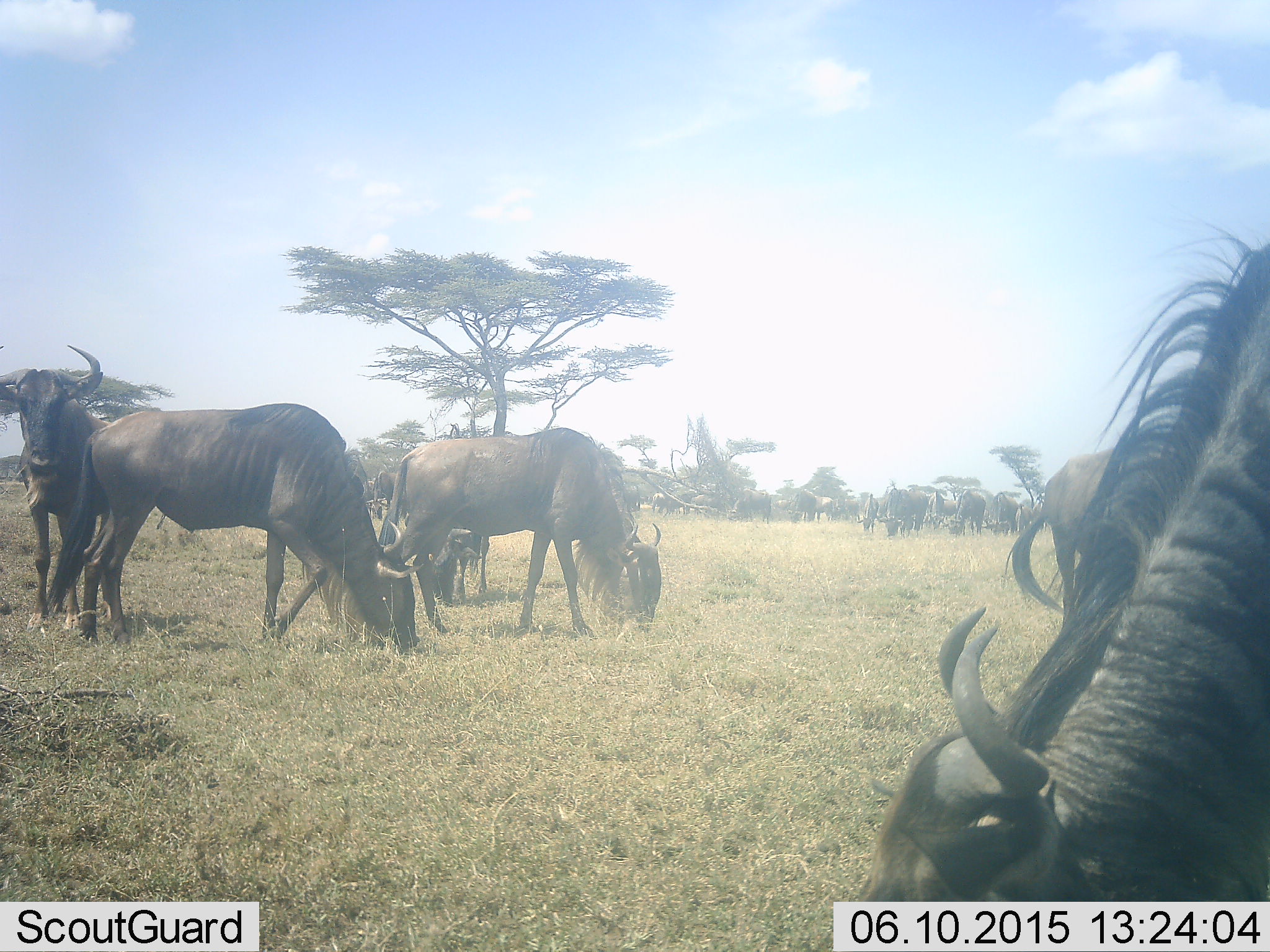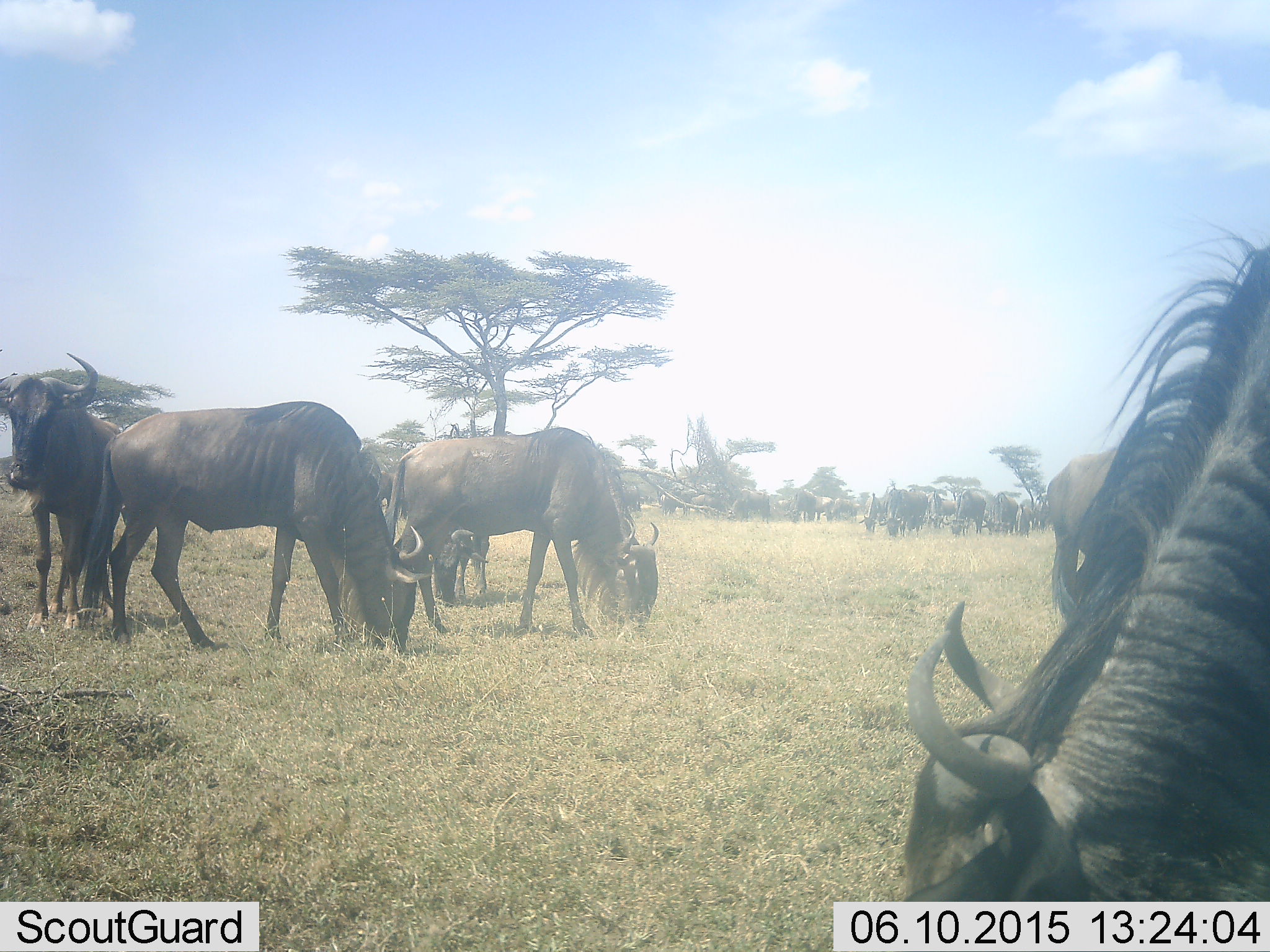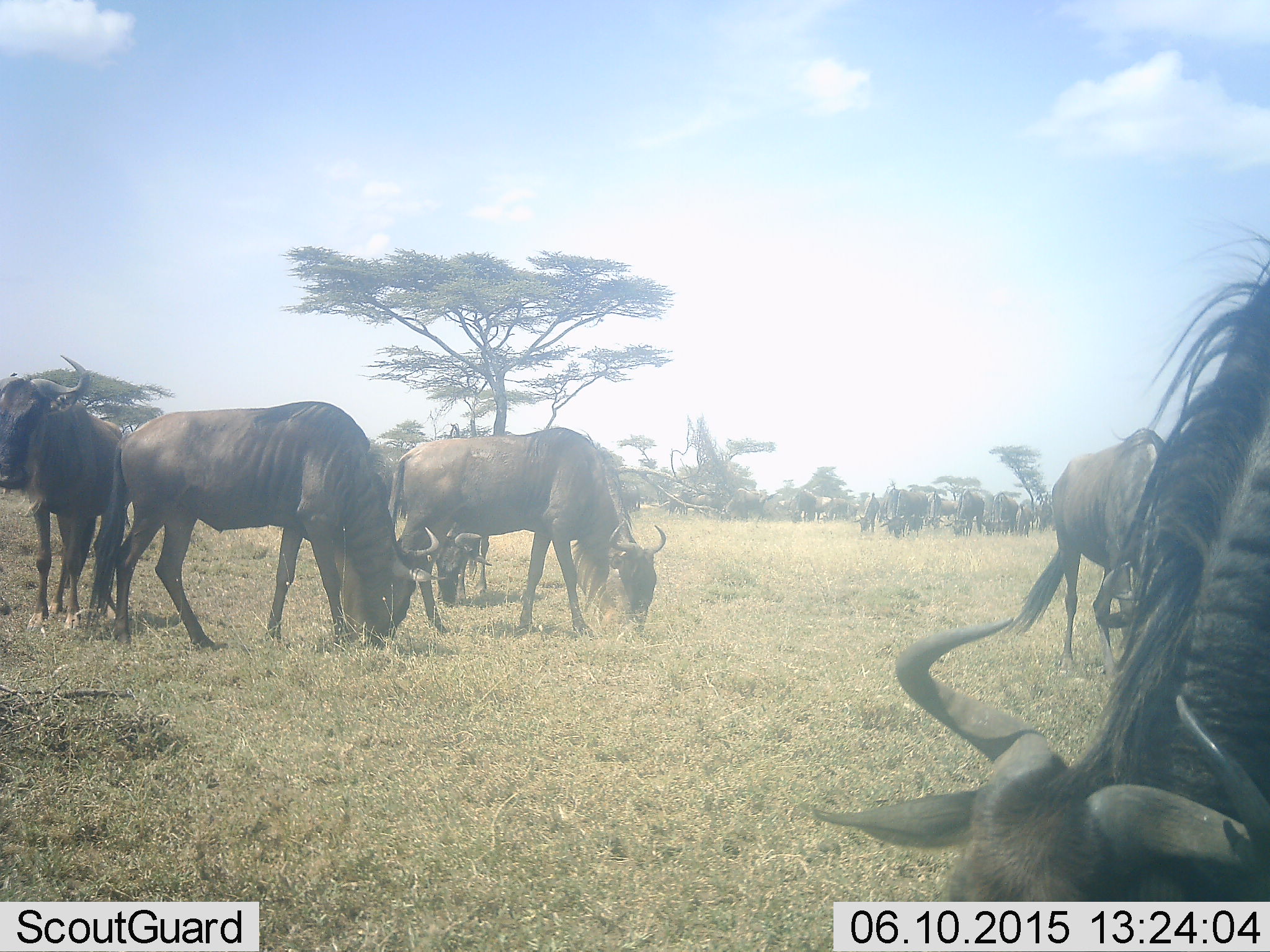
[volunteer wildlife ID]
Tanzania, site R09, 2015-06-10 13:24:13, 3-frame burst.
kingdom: Animalia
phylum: Chordata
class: Mammalia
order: Artiodactyla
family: Bovidae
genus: Connochaetes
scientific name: Connochaetes taurinus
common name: blue wildebeest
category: wildebeest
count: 11-50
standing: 60%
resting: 20%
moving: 40%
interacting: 0%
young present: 0%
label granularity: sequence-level